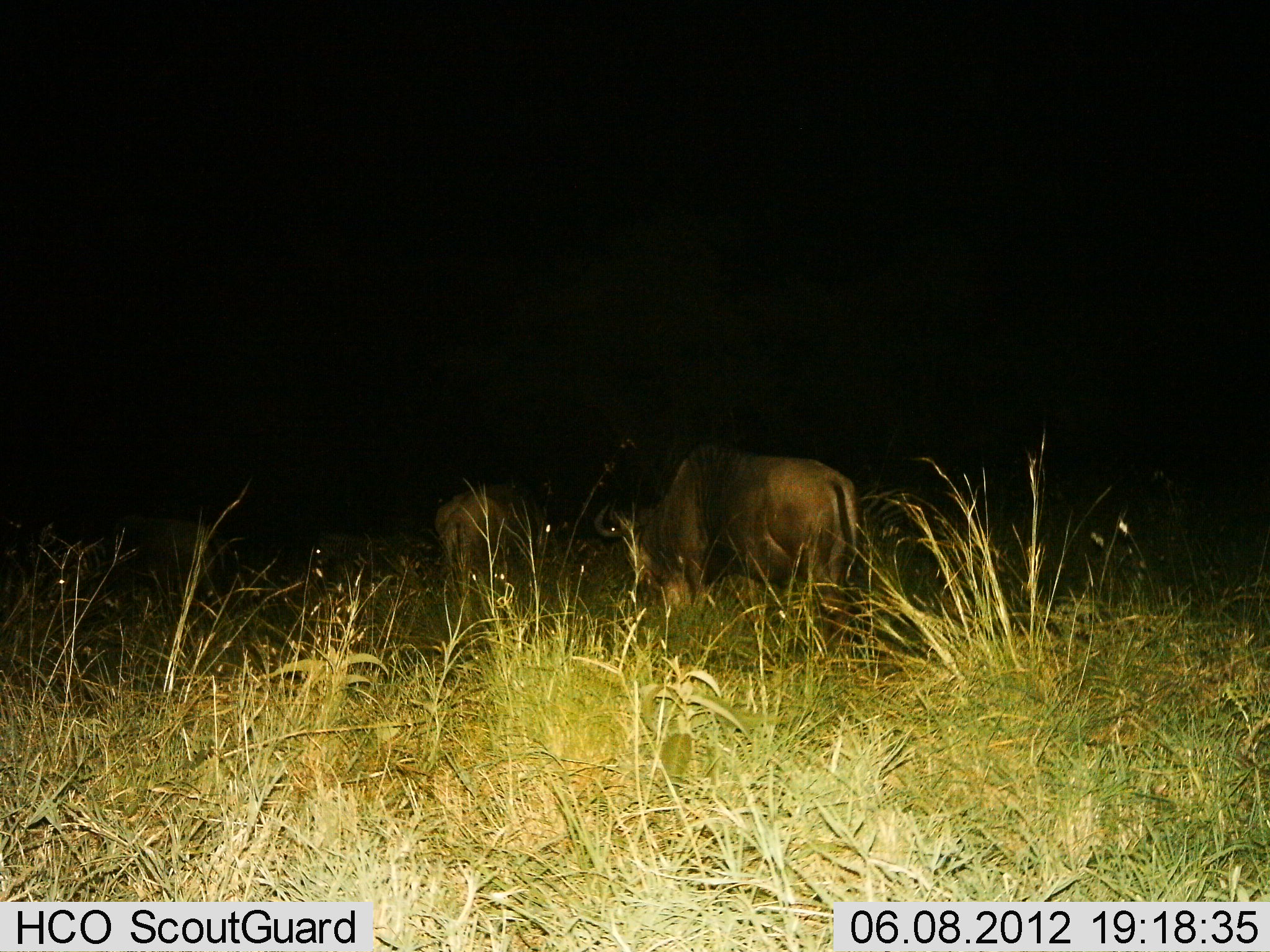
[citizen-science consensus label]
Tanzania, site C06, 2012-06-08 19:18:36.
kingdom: Animalia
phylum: Chordata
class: Mammalia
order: Artiodactyla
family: Bovidae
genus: Connochaetes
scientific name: Connochaetes taurinus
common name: blue wildebeest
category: wildebeest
Wildebeest (blue wildebeest) (Connochaetes taurinus), count 2. Behavior (volunteer vote fractions): standing 70%, resting 0%, moving 0%, interacting 0%. Young present (vote fraction): 0%. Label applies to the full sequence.